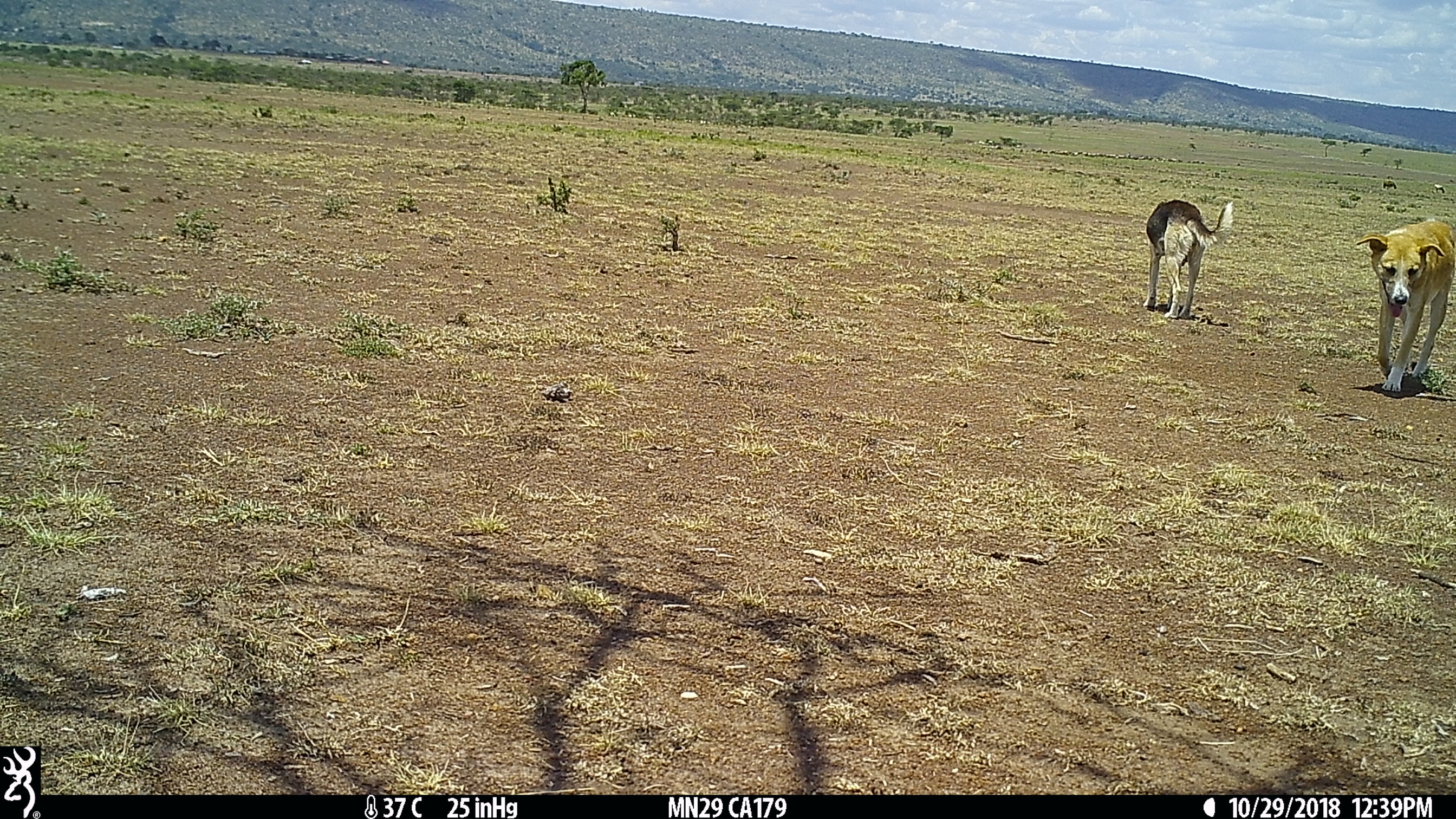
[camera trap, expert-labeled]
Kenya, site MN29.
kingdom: Animalia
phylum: Chordata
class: Mammalia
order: Carnivora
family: Canidae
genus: Canis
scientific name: Canis familiaris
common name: domestic dog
Domestic dog (Canis familiaris).